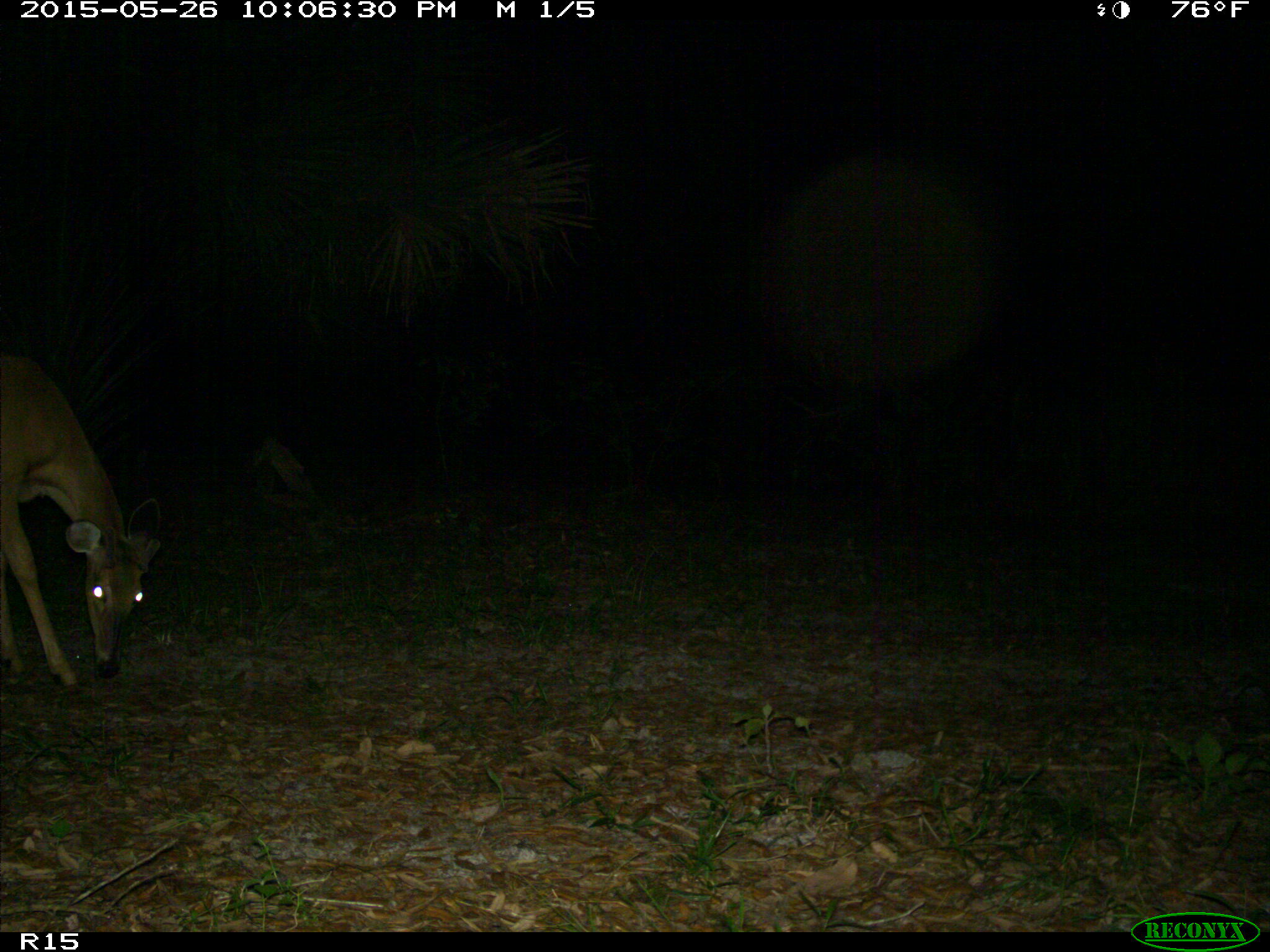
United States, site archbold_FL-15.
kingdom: Animalia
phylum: Chordata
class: Mammalia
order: Artiodactyla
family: Cervidae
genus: Odocoileus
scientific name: Odocoileus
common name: deer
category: unidentified deer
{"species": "unidentified deer (deer) (Odocoileus)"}